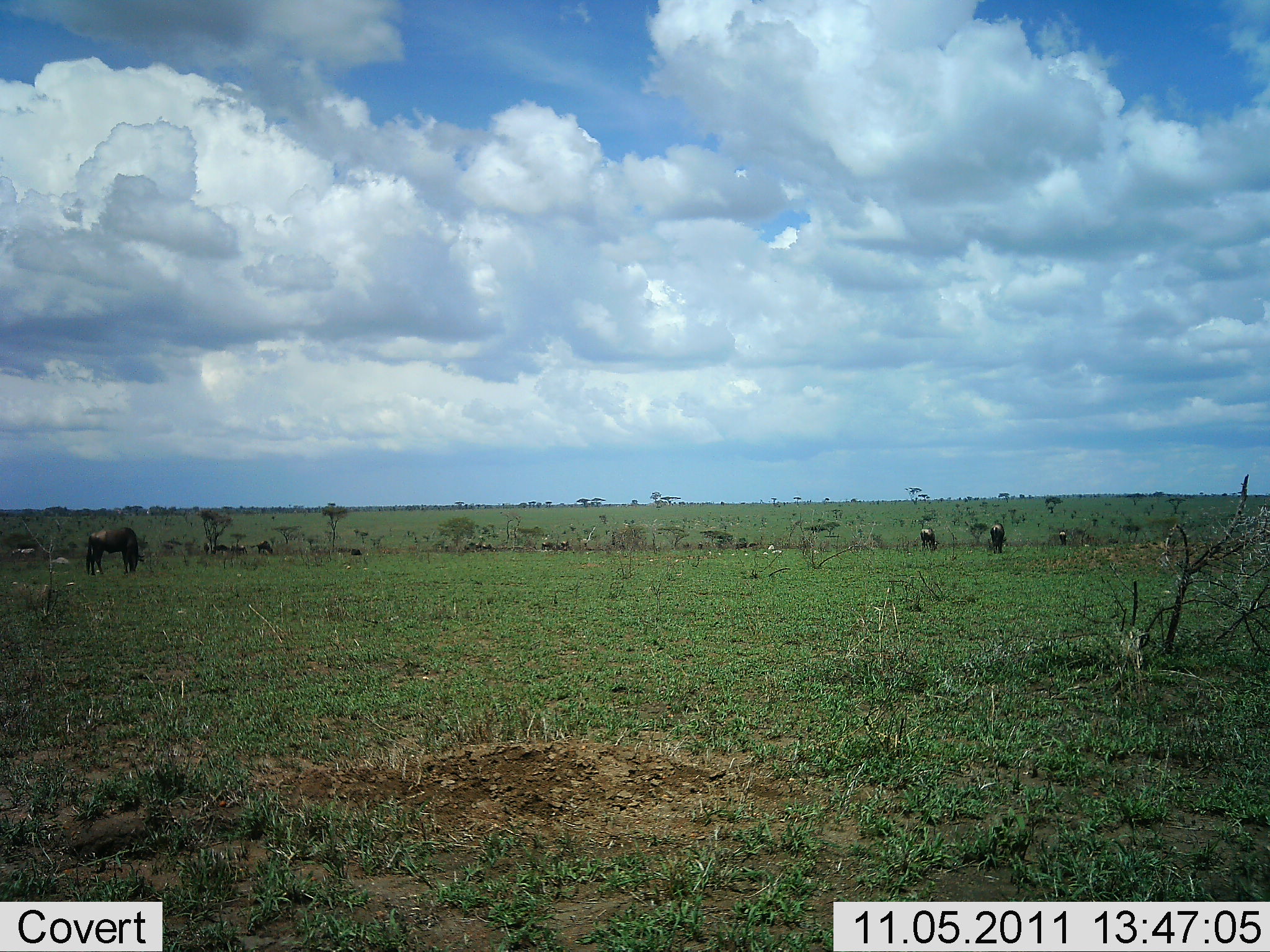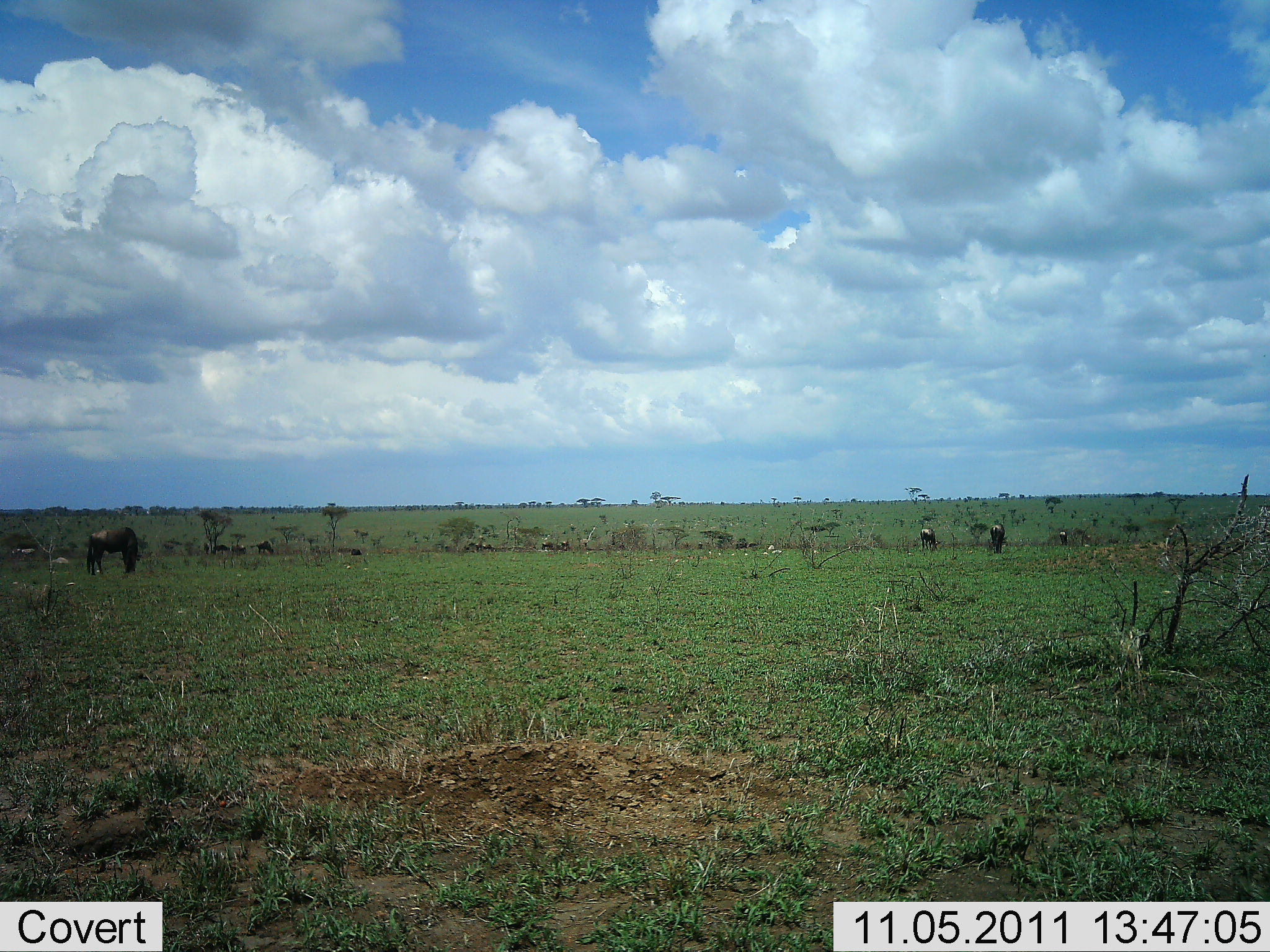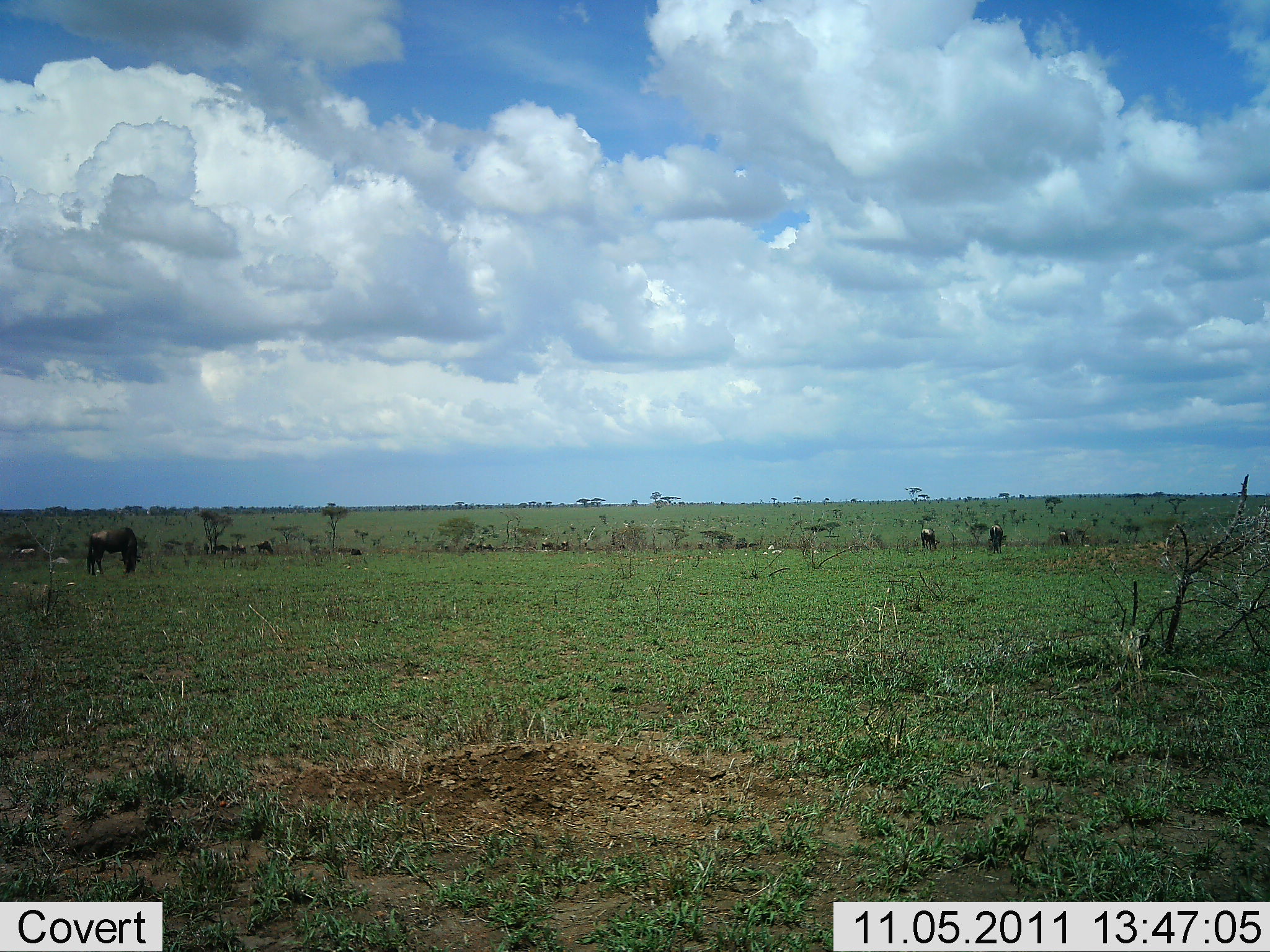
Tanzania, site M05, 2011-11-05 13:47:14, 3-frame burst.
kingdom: Animalia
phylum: Chordata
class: Mammalia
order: Artiodactyla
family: Bovidae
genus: Connochaetes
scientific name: Connochaetes taurinus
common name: blue wildebeest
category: wildebeest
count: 5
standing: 33%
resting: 0%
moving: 17%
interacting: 0%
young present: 0%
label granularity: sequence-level